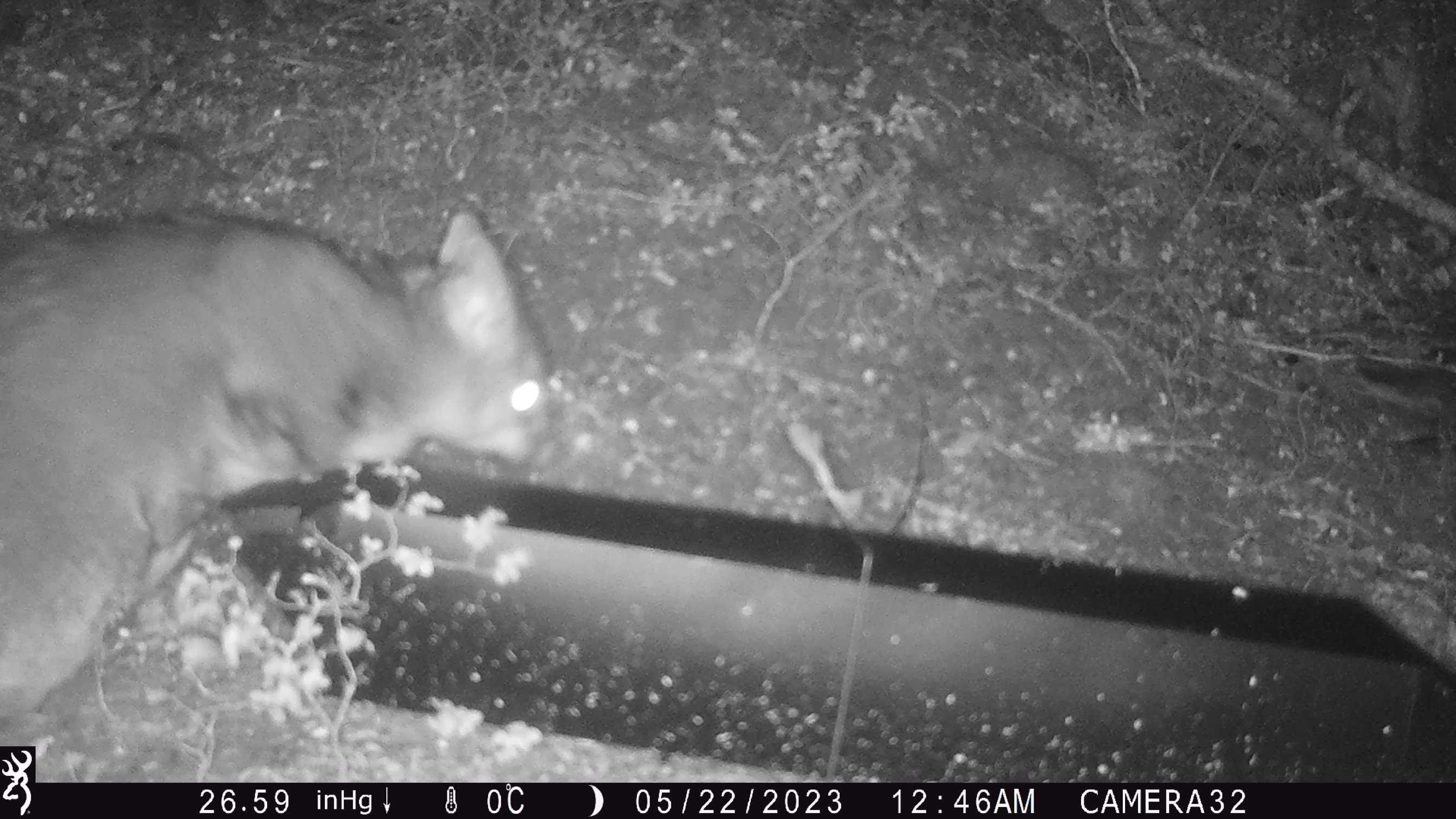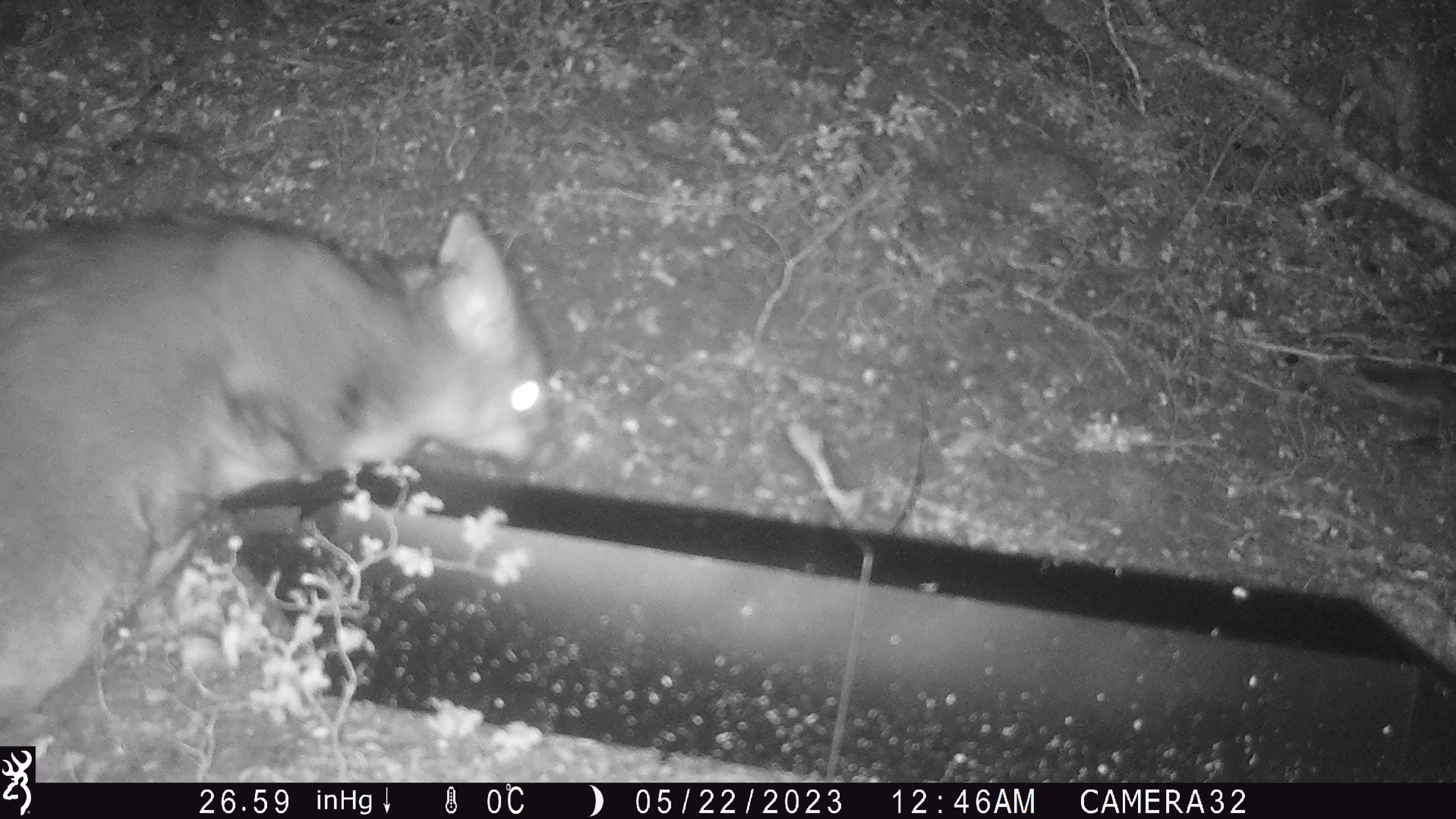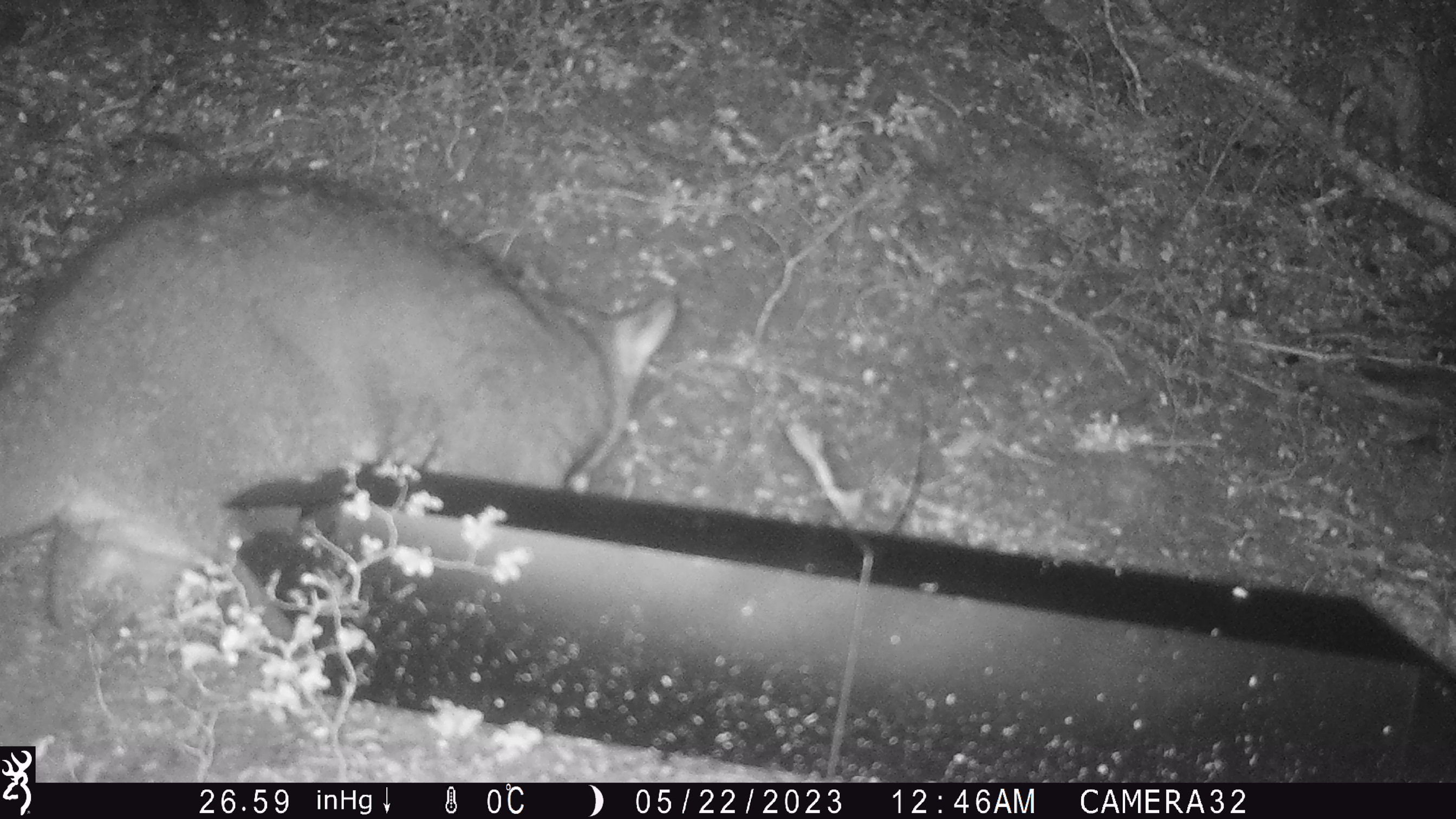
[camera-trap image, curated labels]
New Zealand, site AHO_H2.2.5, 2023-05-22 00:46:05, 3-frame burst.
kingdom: Animalia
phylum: Chordata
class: Mammalia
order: Diprotodontia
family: Phalangeridae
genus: Trichosurus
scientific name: Trichosurus vulpecula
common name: common brushtail possum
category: possum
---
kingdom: Animalia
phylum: Chordata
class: Mammalia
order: Carnivora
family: Mustelidae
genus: Mustela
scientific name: Mustela erminea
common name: stoat